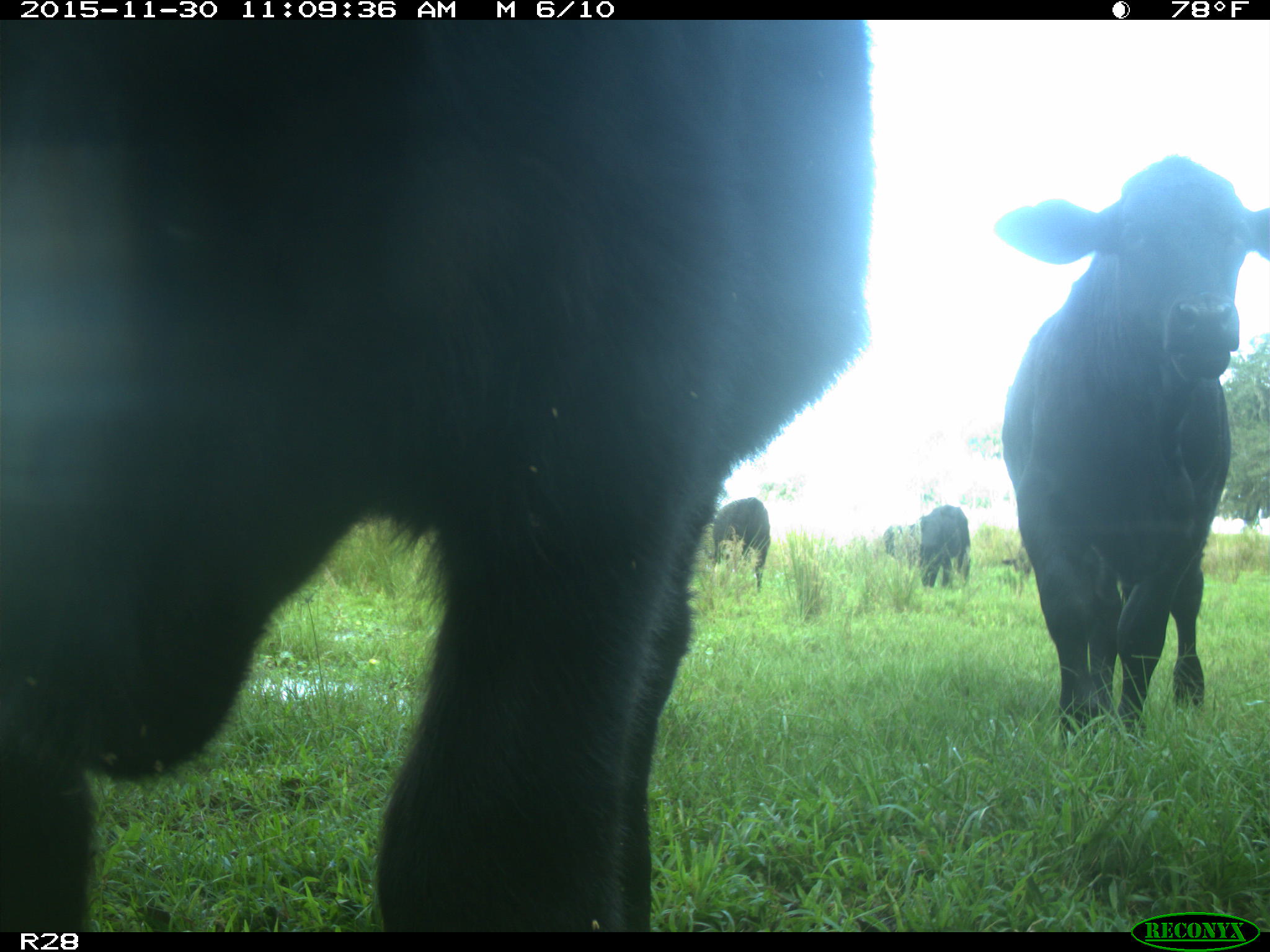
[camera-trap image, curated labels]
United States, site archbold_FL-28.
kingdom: Animalia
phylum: Chordata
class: Mammalia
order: Artiodactyla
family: Bovidae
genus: Bos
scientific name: Bos taurus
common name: domestic cow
Bos taurus (domestic cow).